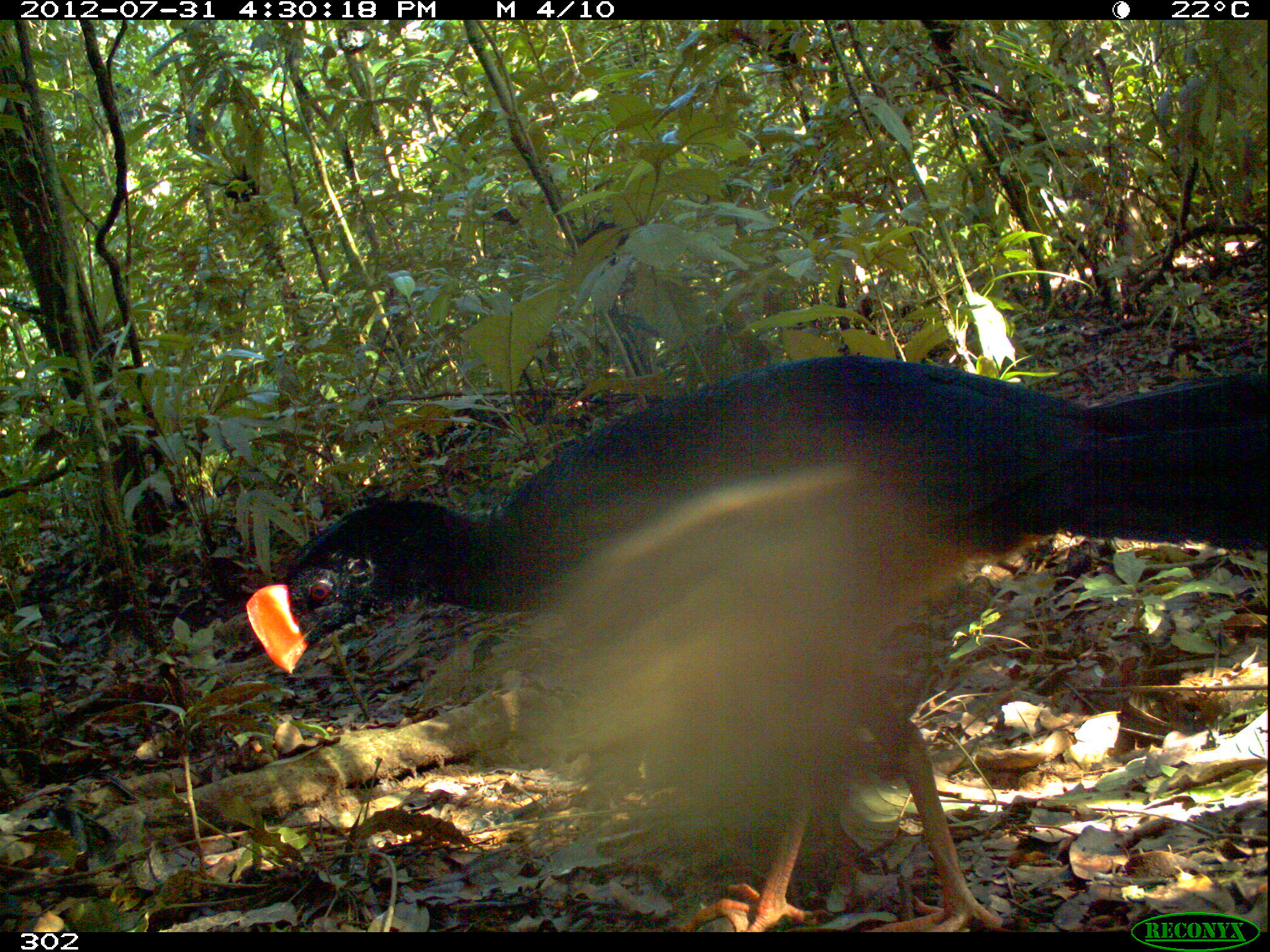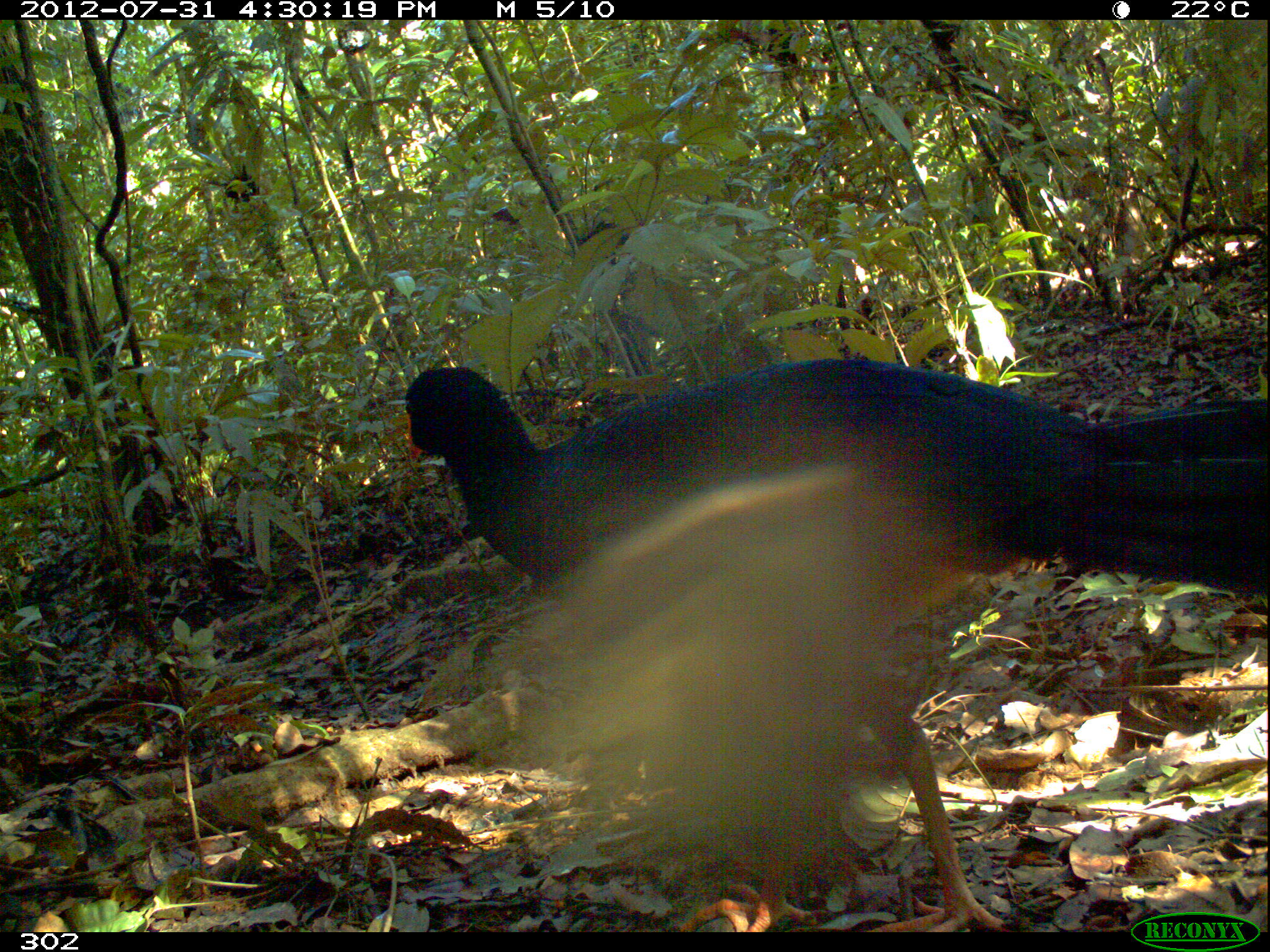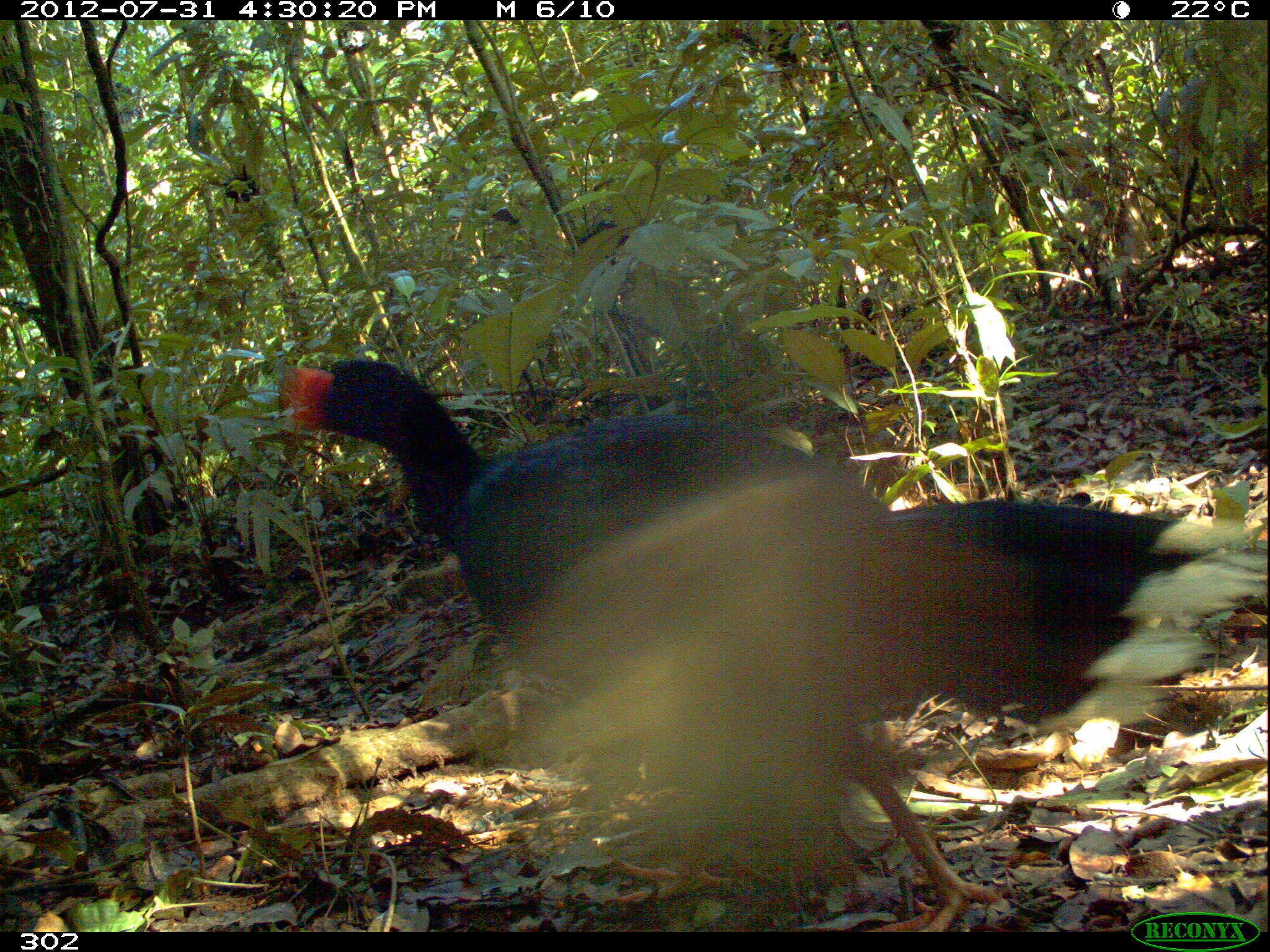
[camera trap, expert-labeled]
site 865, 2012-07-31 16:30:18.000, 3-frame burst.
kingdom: Animalia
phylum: Chordata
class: Aves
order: Galliformes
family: Cracidae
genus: Mitu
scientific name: Mitu tuberosum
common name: razor-billed curassow